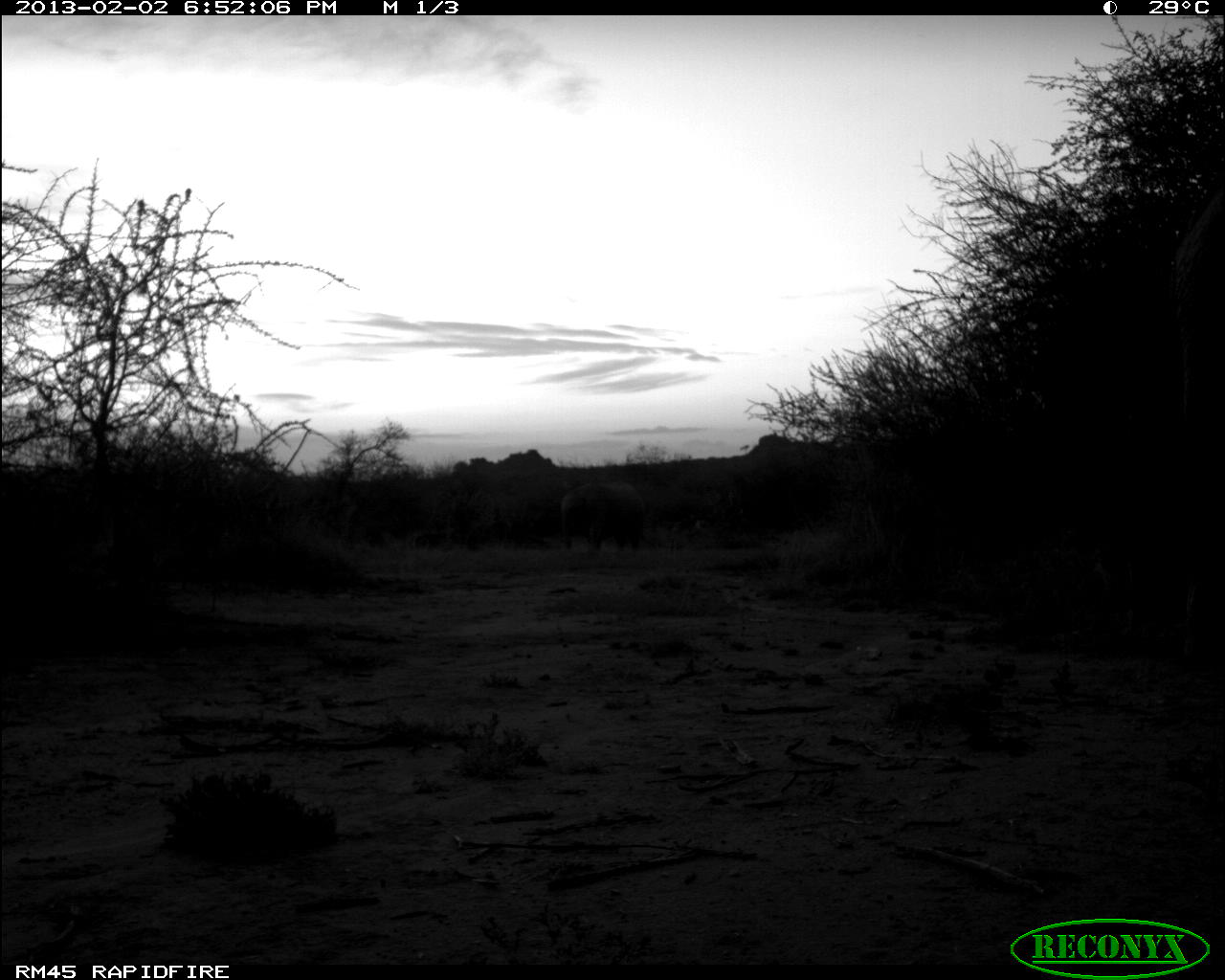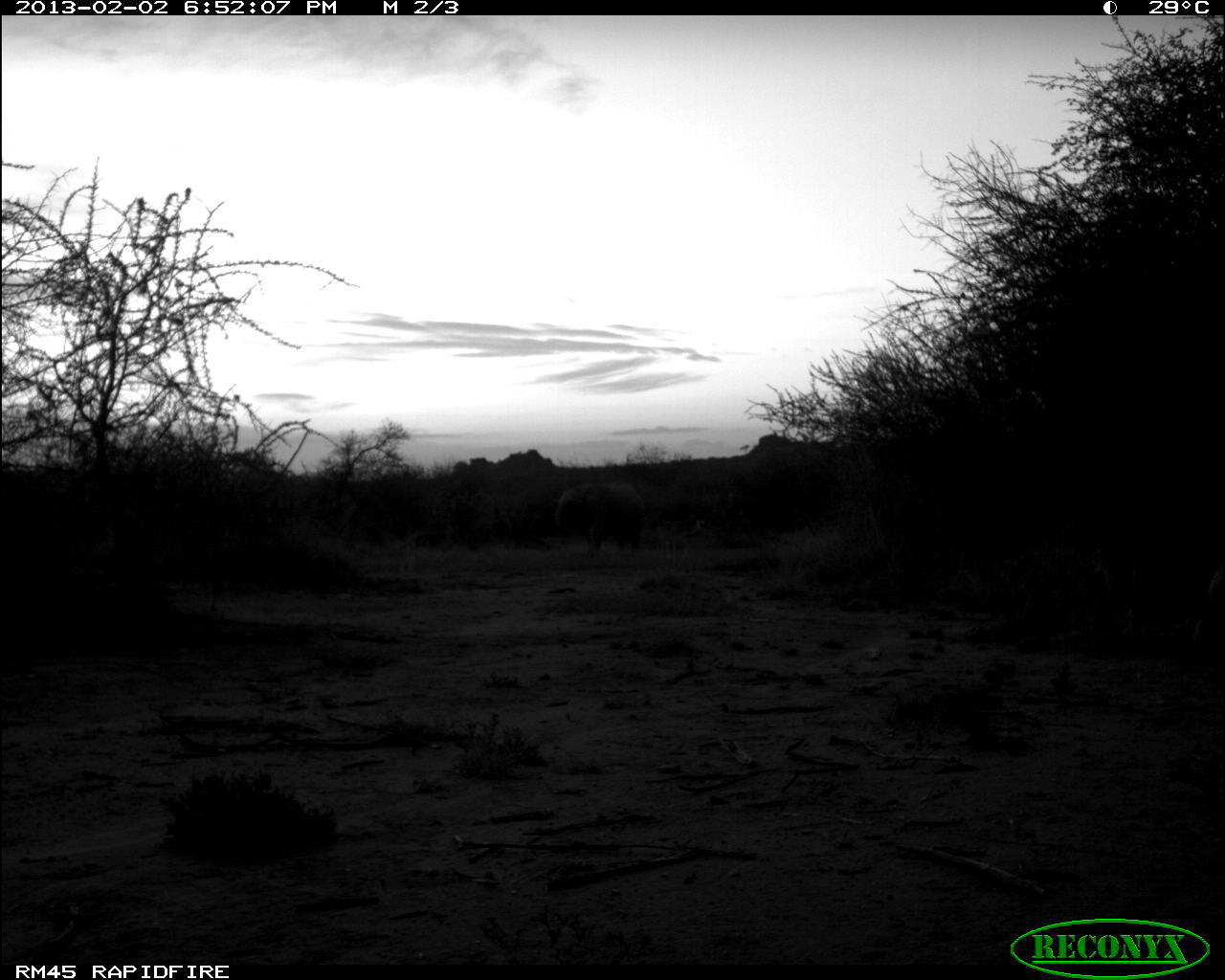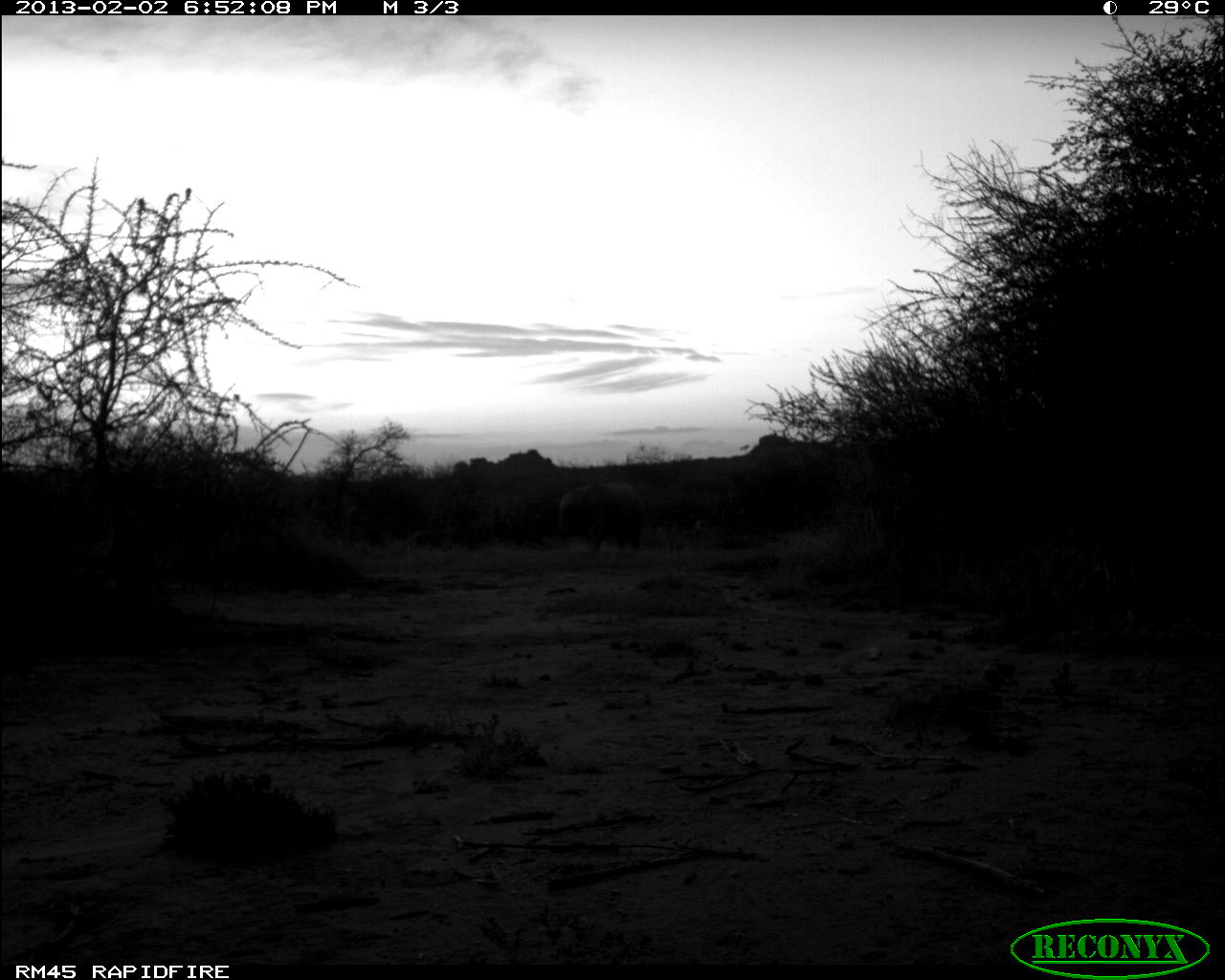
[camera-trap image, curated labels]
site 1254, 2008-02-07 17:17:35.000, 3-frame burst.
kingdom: Animalia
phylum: Chordata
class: Aves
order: Galliformes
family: Numididae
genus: Acryllium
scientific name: Acryllium vulturinum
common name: vulturine guineafowl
Acryllium vulturinum (vulturine guineafowl), count 1.